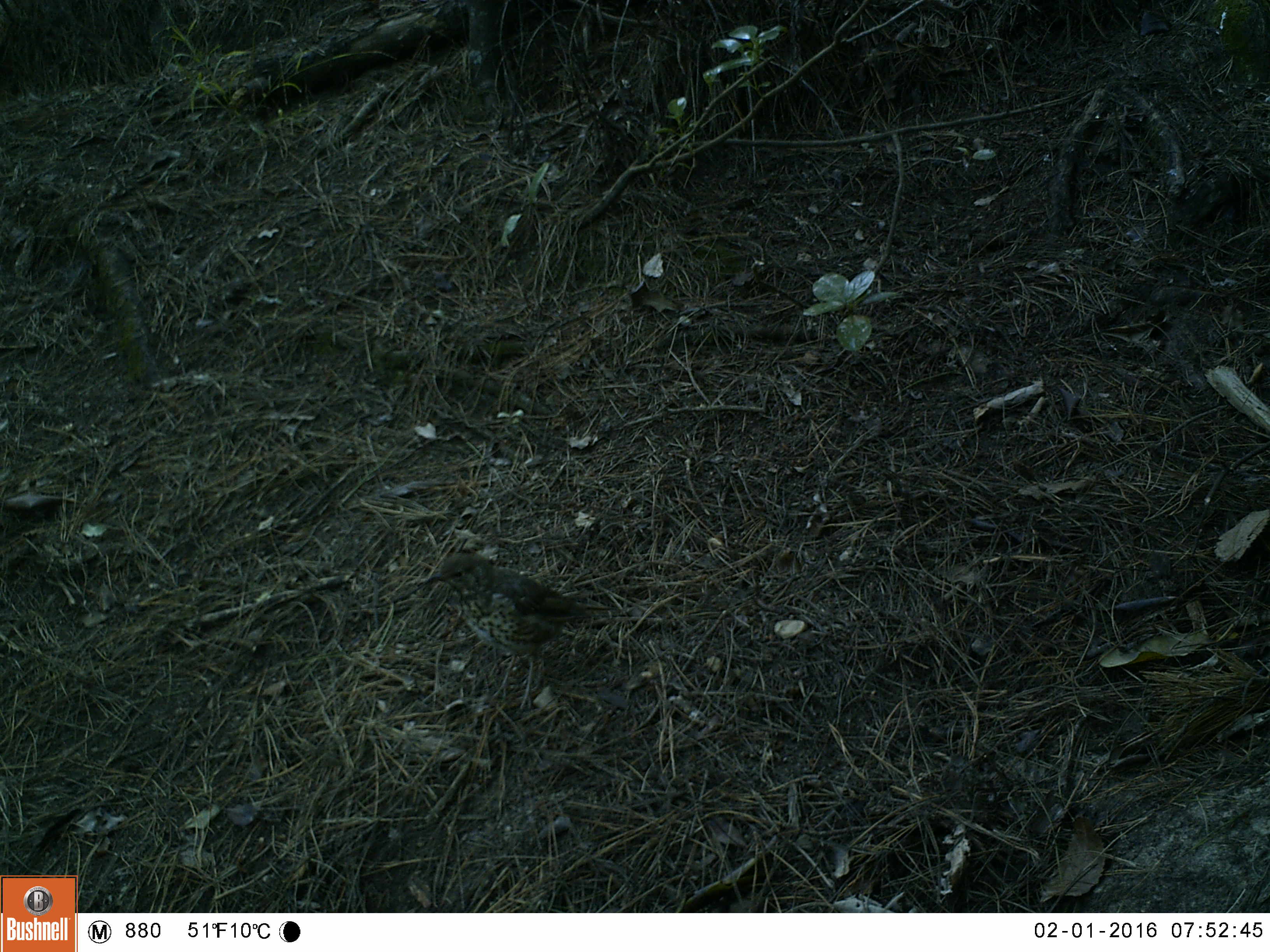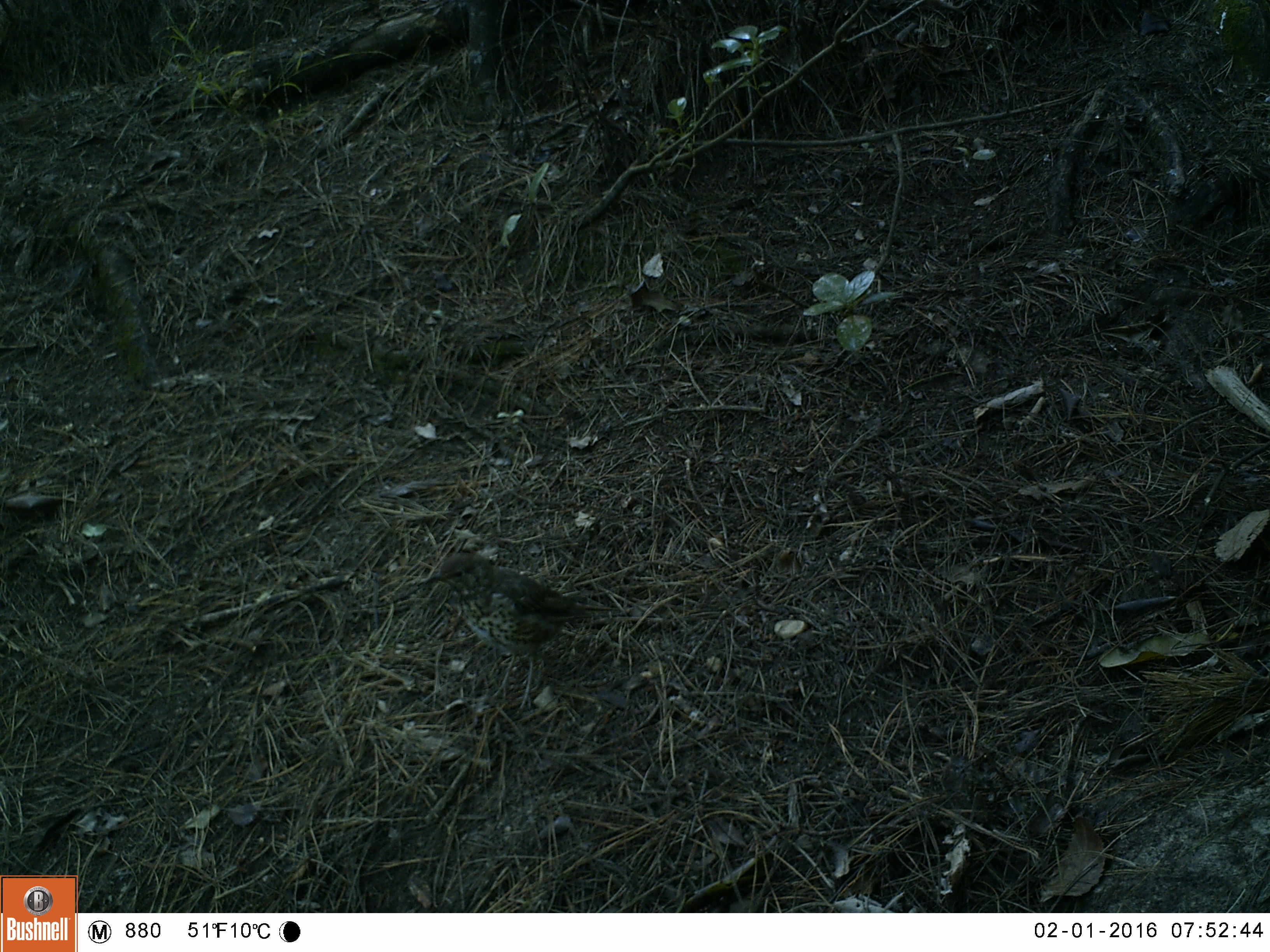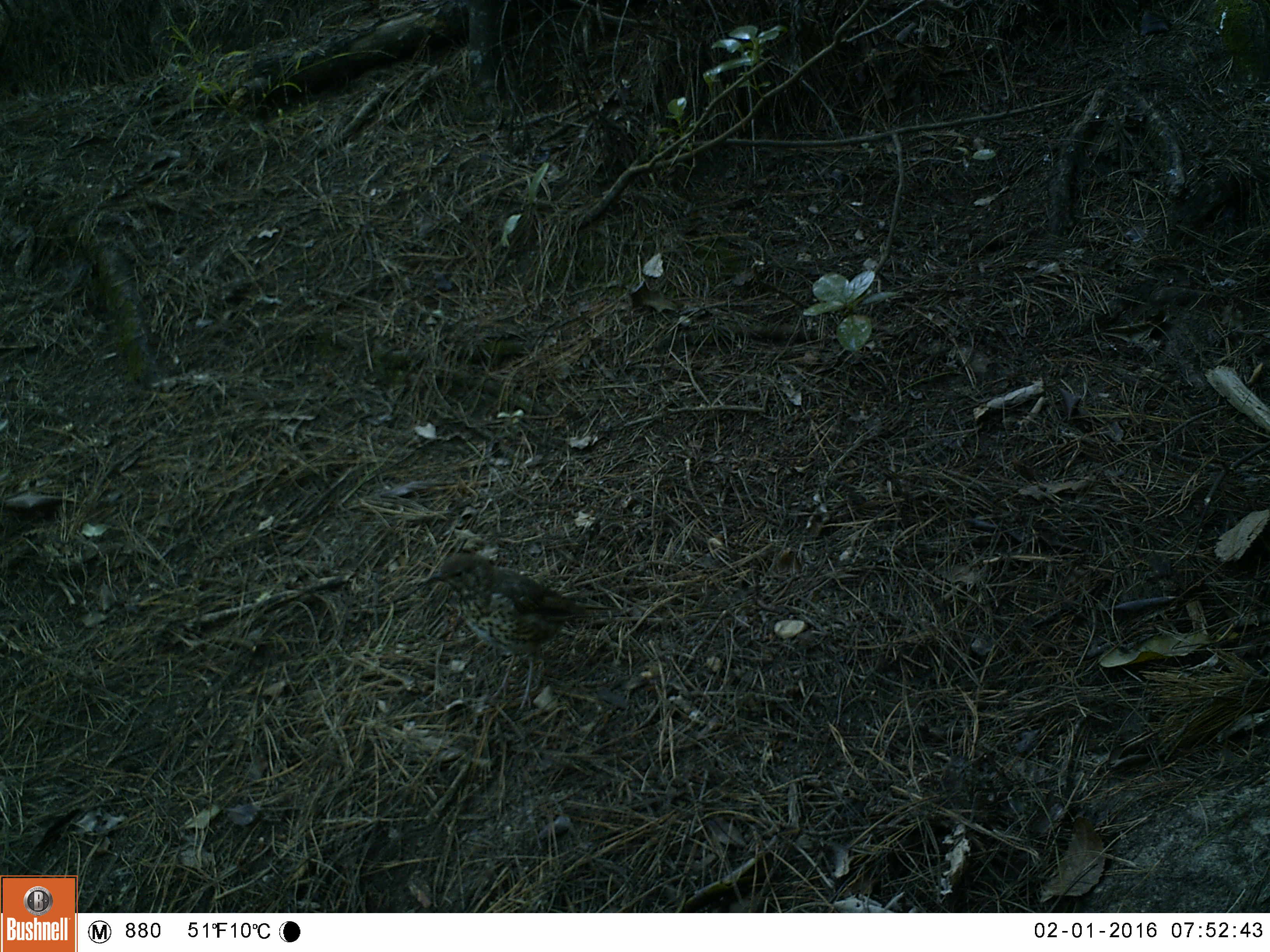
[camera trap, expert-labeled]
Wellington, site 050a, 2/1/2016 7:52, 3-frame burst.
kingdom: Animalia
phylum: Chordata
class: Aves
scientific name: Aves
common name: bird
Bird (Aves).